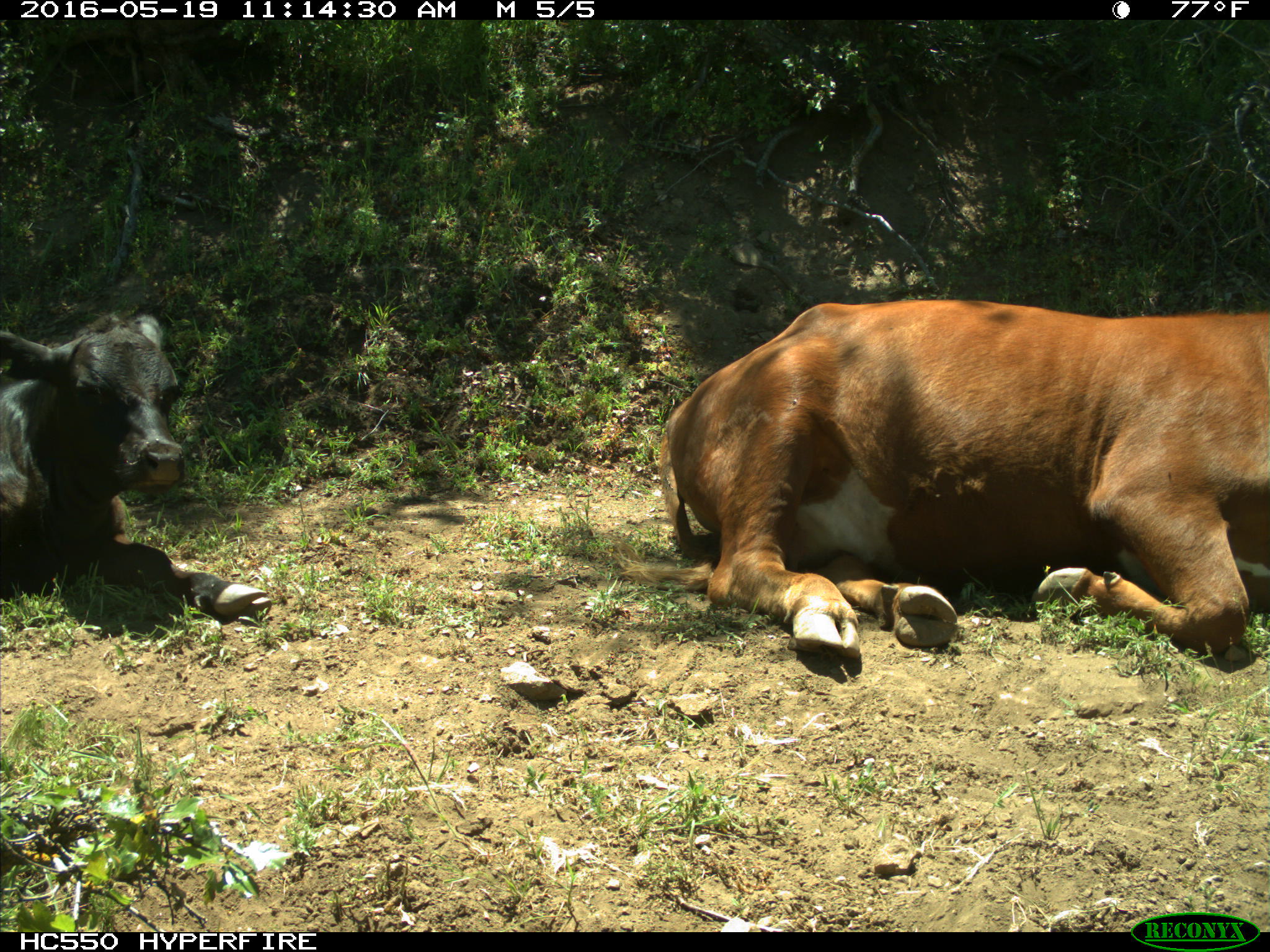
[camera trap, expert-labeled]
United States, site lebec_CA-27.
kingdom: Animalia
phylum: Chordata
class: Mammalia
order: Artiodactyla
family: Bovidae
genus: Bos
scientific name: Bos taurus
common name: domestic cow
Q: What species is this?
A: Bos taurus (domestic cow).